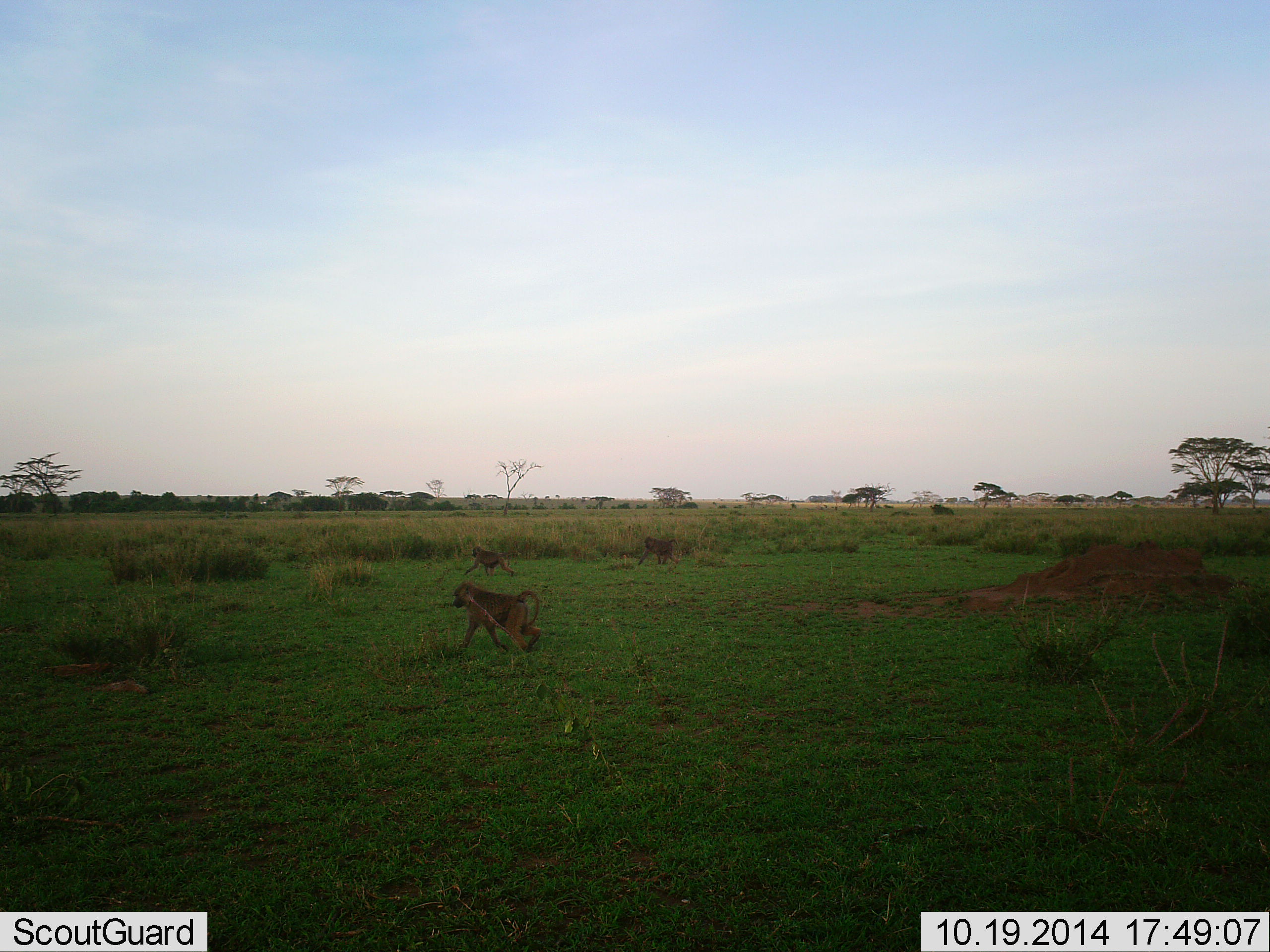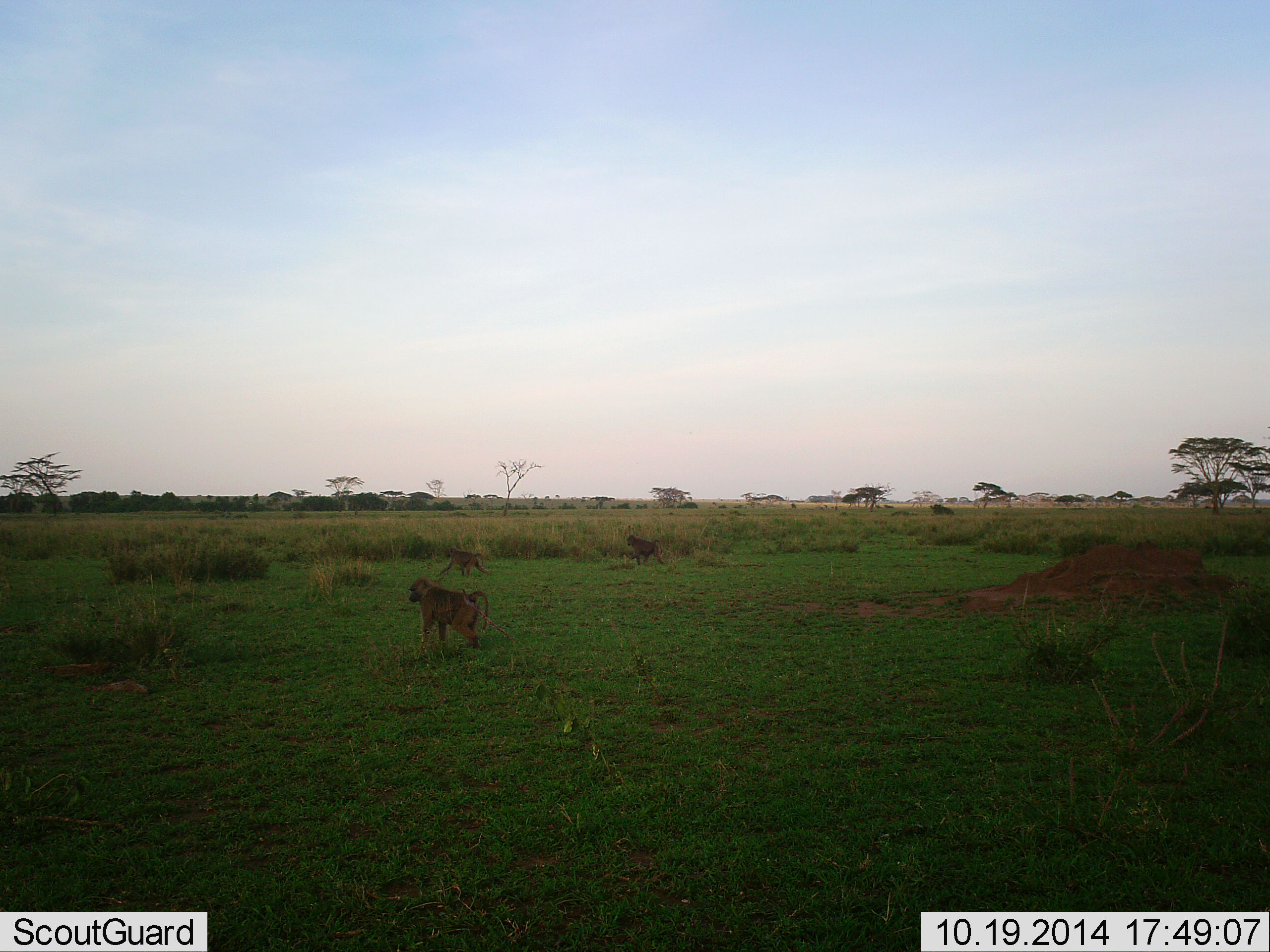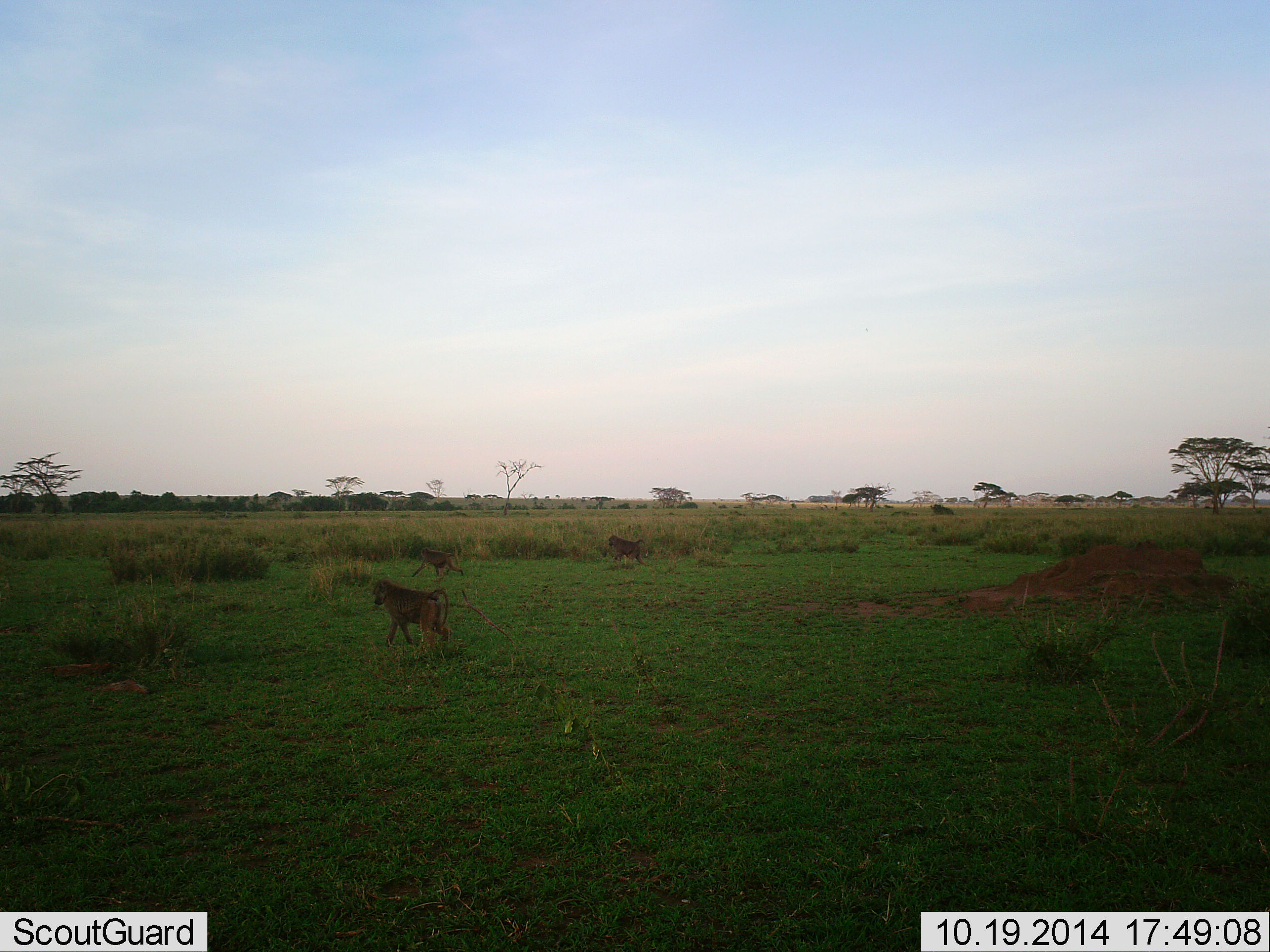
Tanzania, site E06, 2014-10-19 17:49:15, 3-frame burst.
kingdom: Animalia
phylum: Chordata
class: Mammalia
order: Primates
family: Cercopithecidae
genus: Papio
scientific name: Papio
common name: baboon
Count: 3.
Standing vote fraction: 10%.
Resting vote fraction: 0%.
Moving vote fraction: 100%.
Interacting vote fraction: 0%.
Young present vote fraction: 0%.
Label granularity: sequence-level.